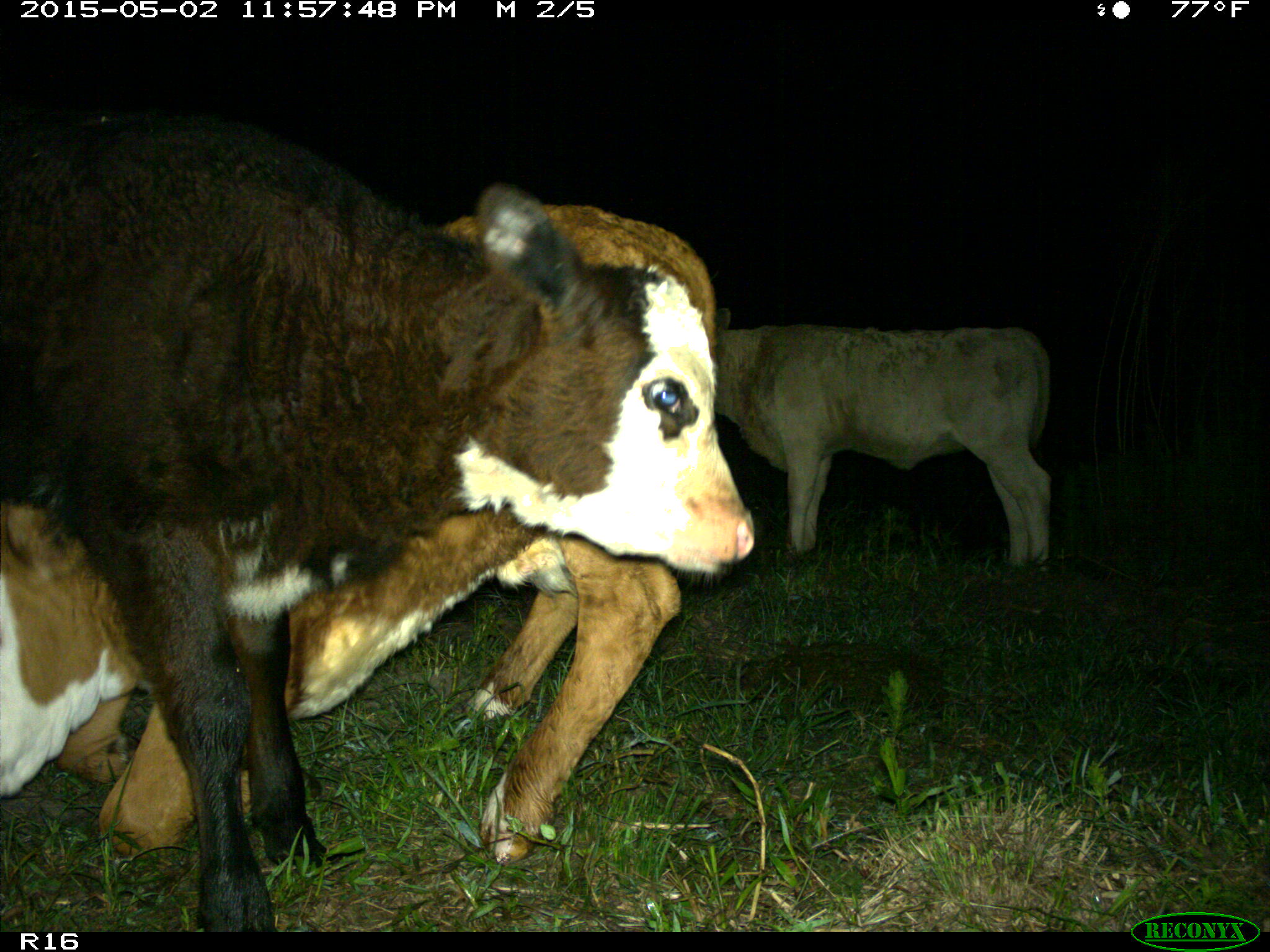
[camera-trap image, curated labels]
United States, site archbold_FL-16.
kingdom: Animalia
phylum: Chordata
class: Mammalia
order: Artiodactyla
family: Bovidae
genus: Bos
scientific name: Bos taurus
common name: domestic cow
Bos taurus (domestic cow).